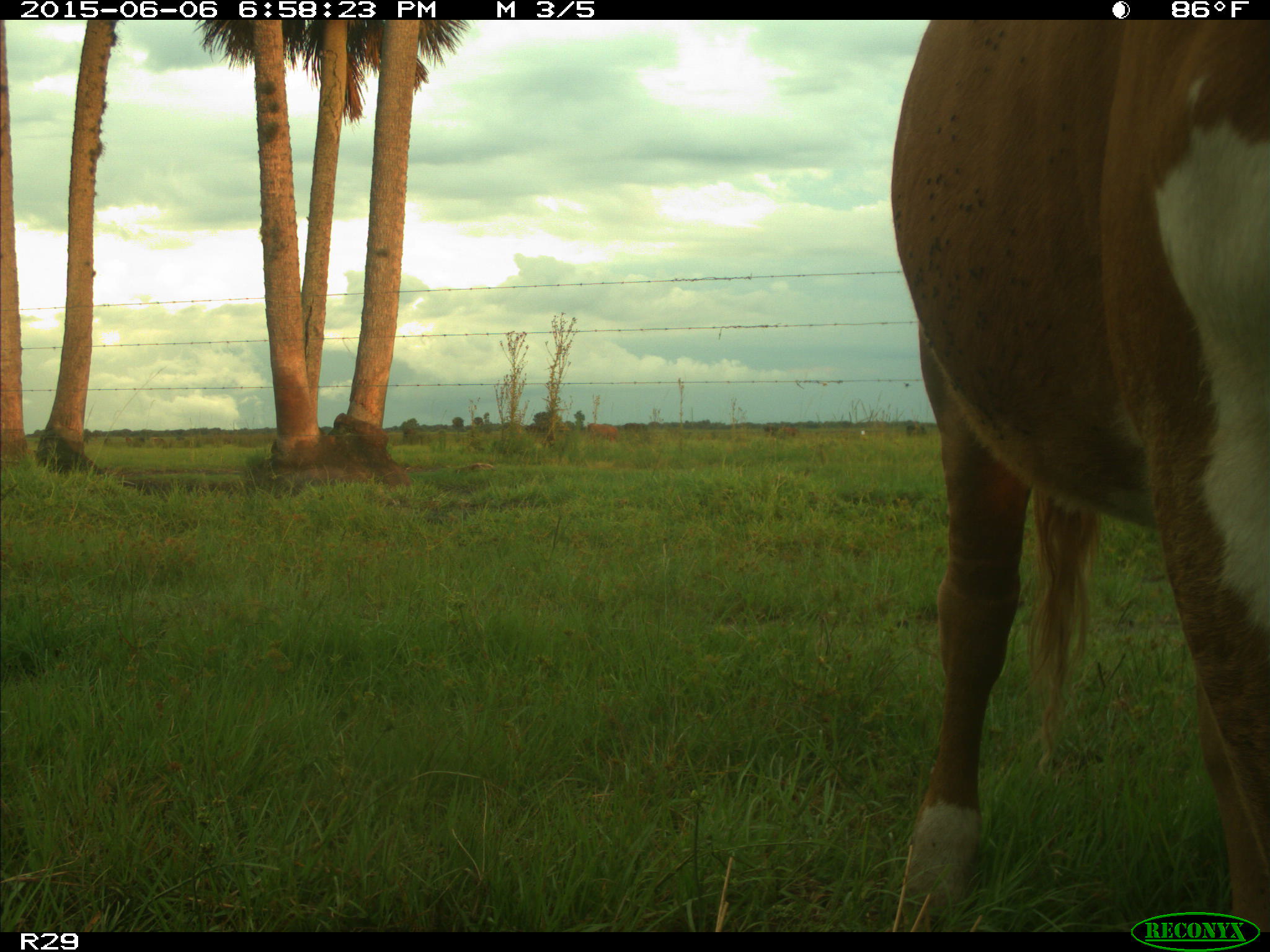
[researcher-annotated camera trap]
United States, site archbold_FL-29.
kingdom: Animalia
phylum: Chordata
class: Mammalia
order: Artiodactyla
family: Bovidae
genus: Bos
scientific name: Bos taurus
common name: domestic cow